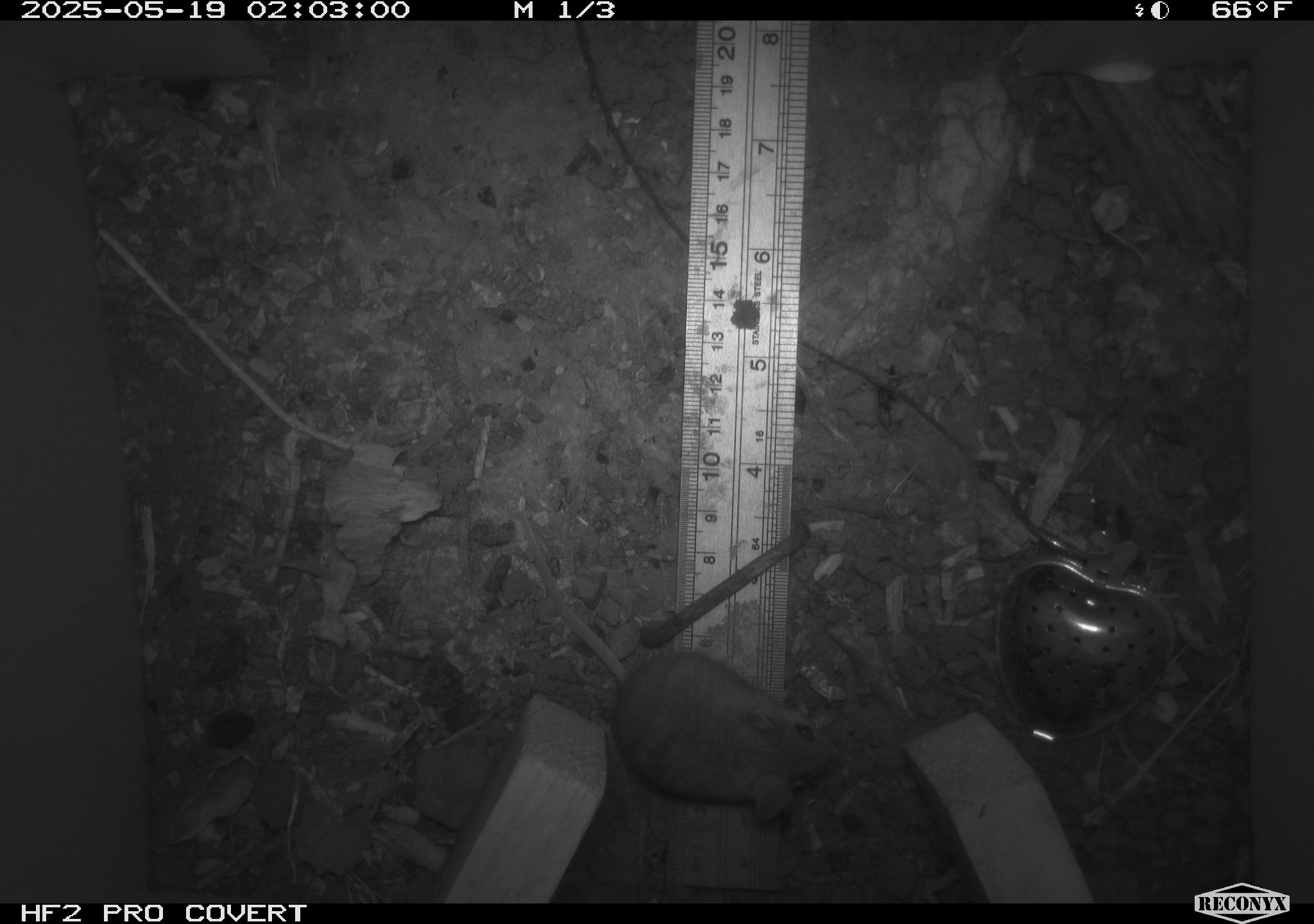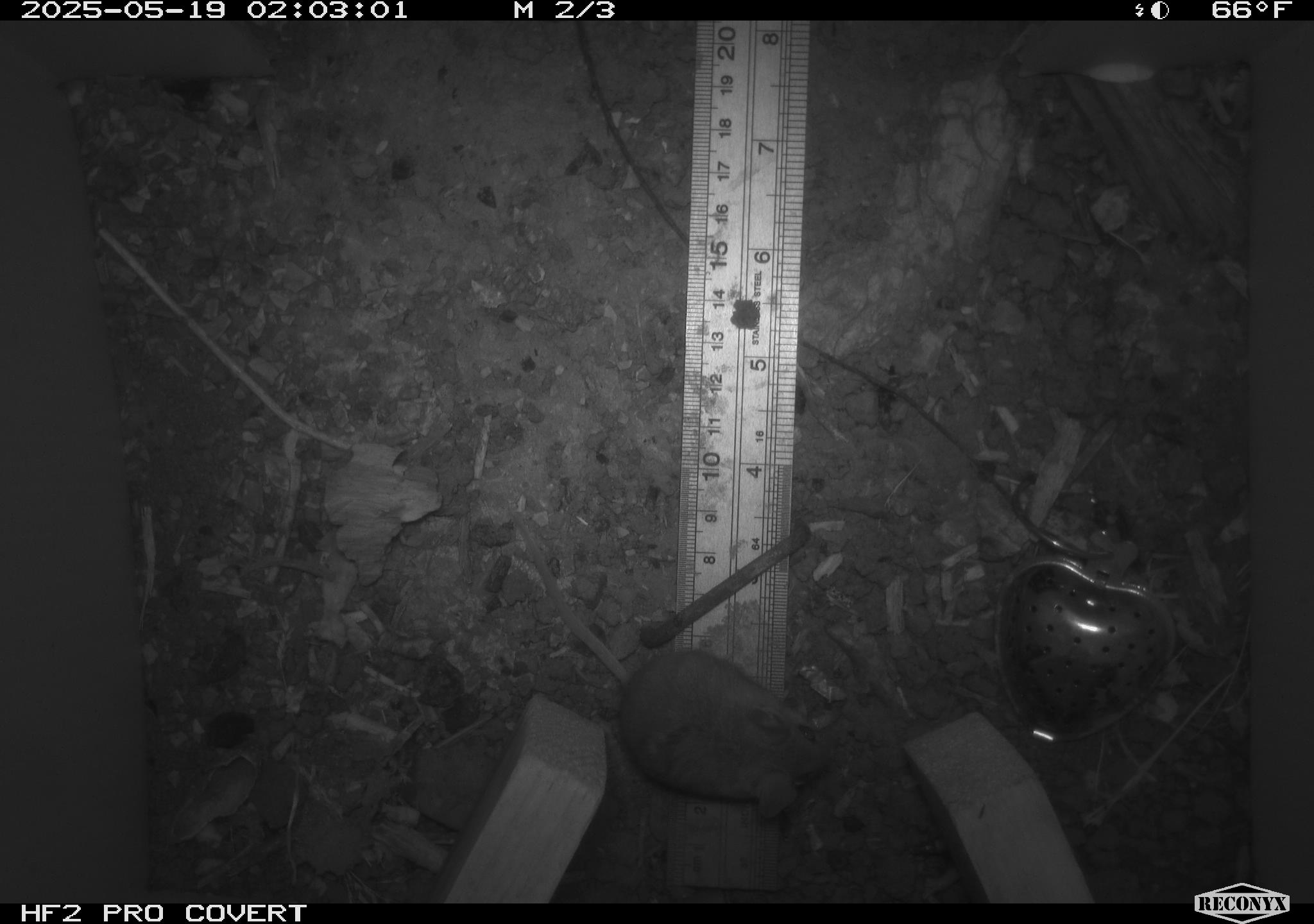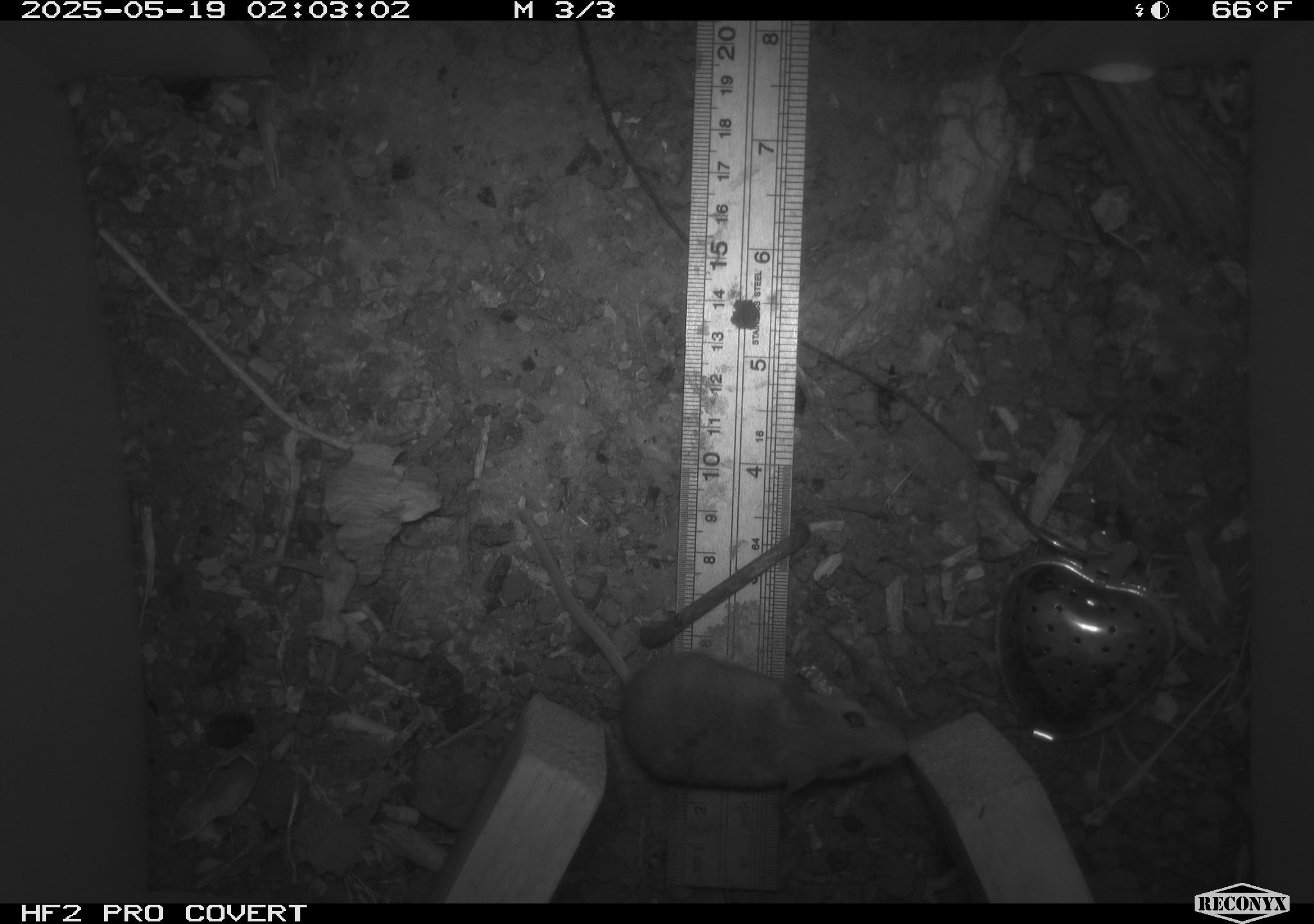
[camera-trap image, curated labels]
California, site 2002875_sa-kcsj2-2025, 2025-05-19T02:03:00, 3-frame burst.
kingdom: Animalia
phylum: Chordata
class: Mammalia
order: Rodentia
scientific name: Rodentia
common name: rodent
Rodent (Rodentia).